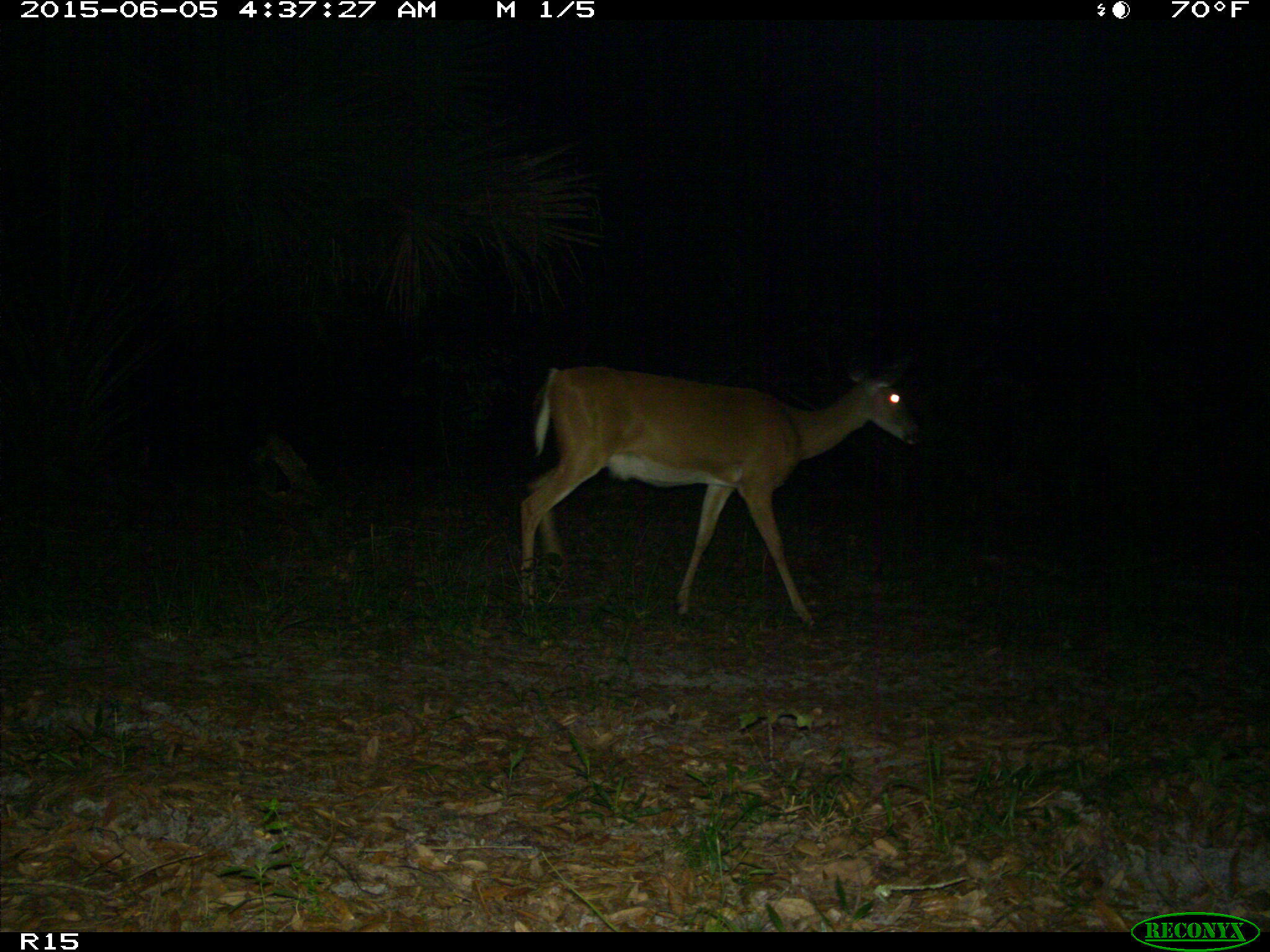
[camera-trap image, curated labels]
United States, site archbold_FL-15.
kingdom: Animalia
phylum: Chordata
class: Mammalia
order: Artiodactyla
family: Cervidae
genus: Odocoileus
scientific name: Odocoileus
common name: deer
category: unidentified deer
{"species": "unidentified deer (deer) (Odocoileus)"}